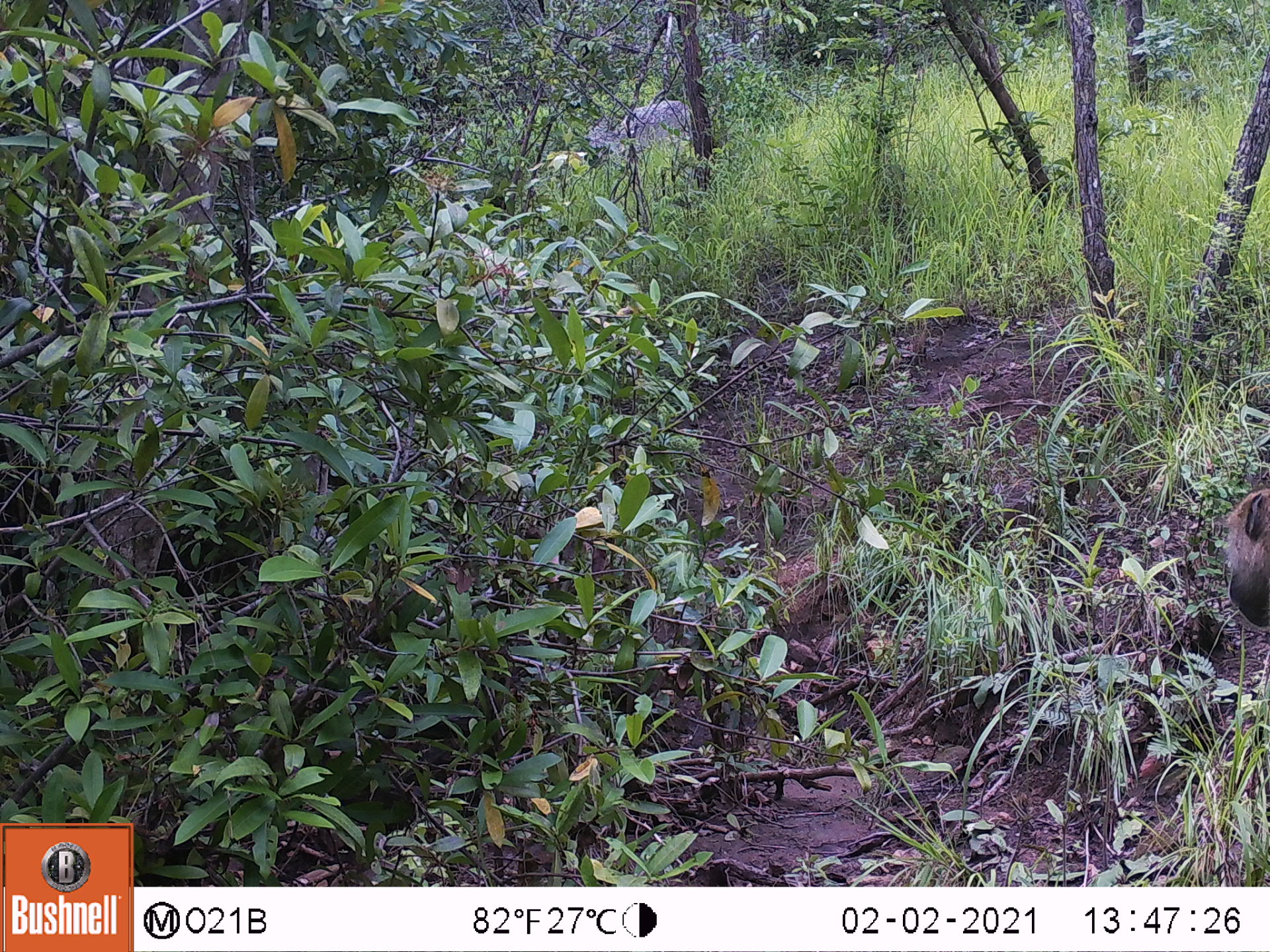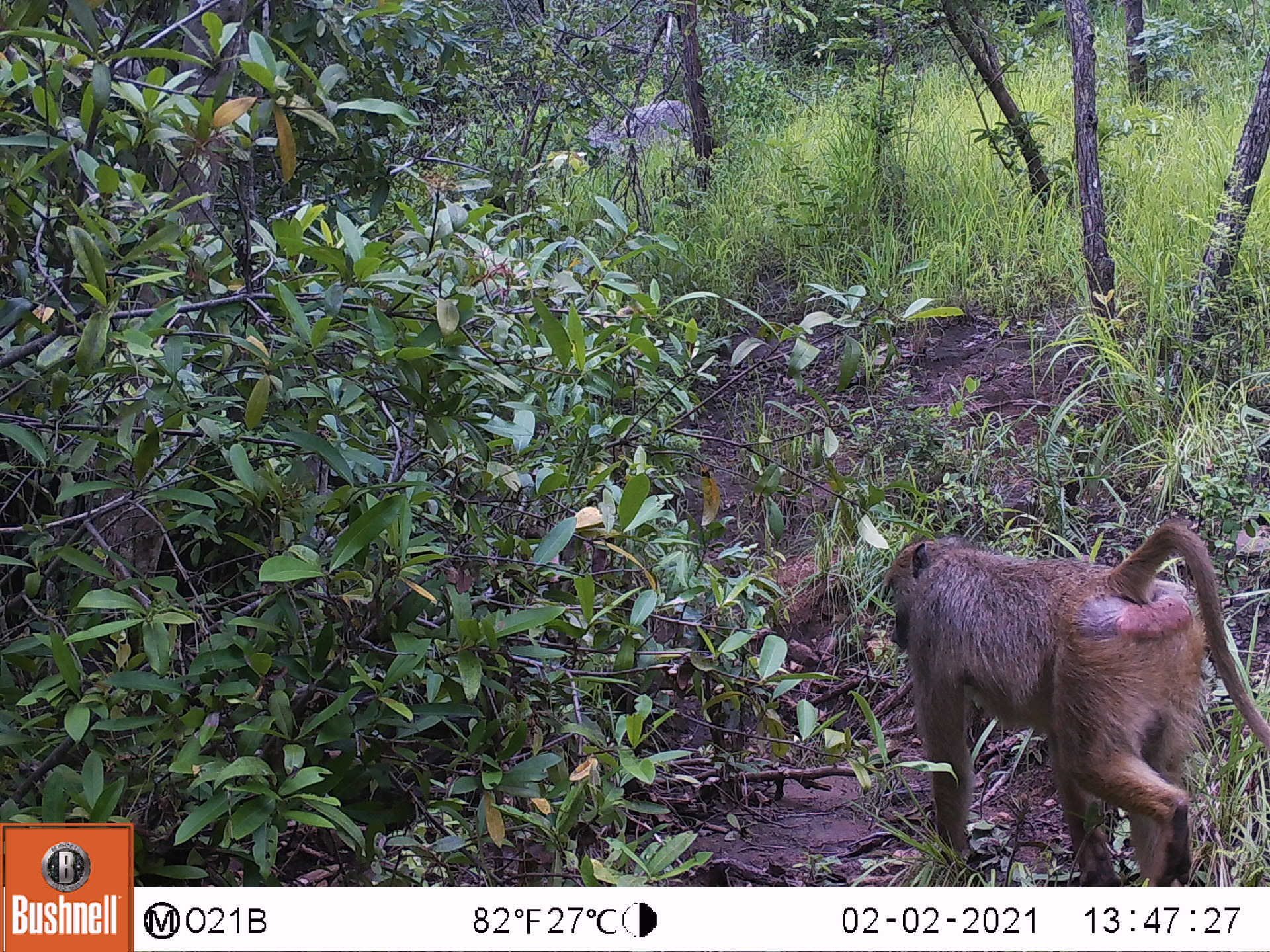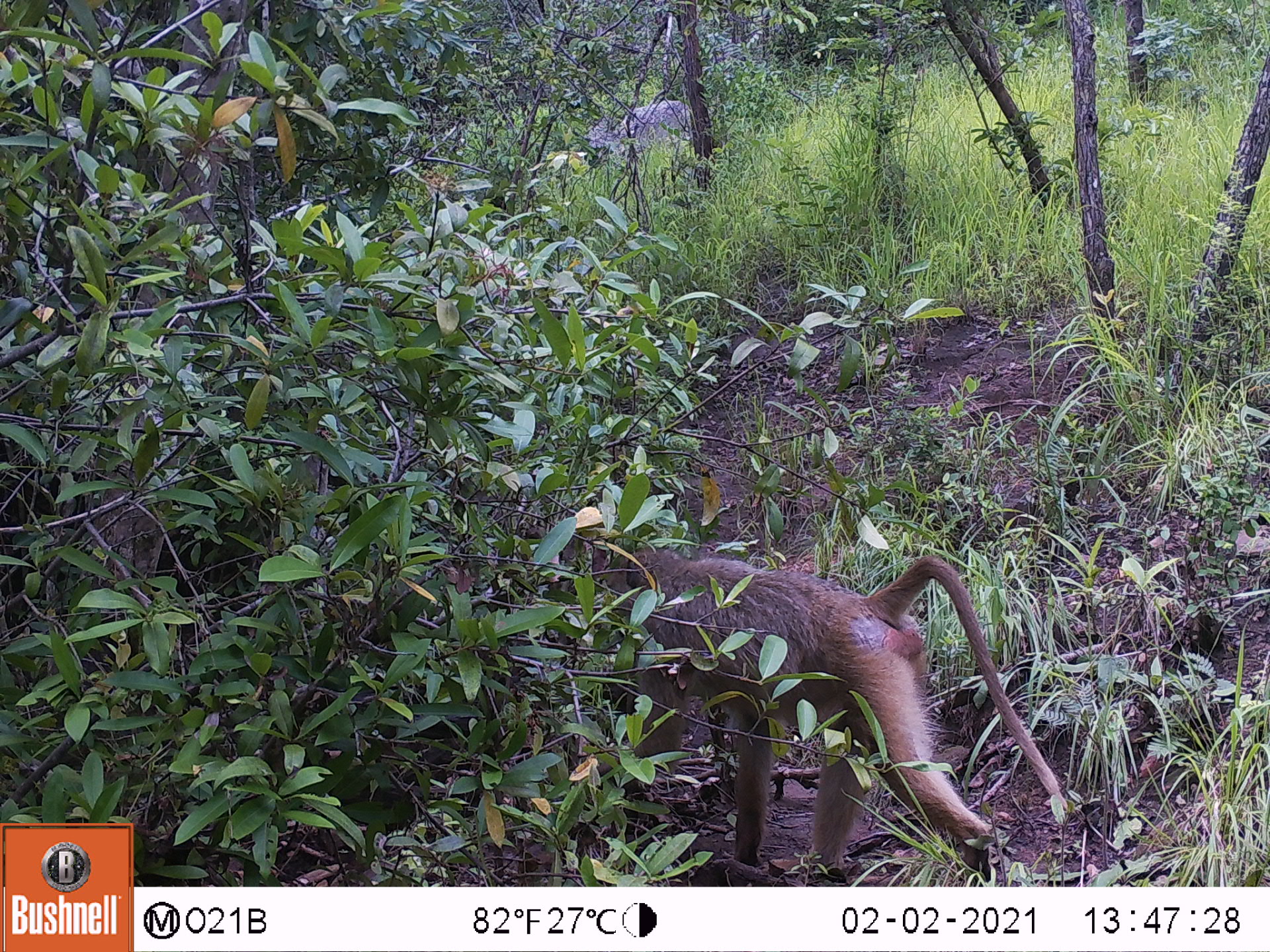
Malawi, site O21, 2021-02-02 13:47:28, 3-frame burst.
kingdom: Animalia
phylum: Chordata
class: Mammalia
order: Primates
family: Cercopithecidae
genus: Papio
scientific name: Papio cynocephalus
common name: yellow baboon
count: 1